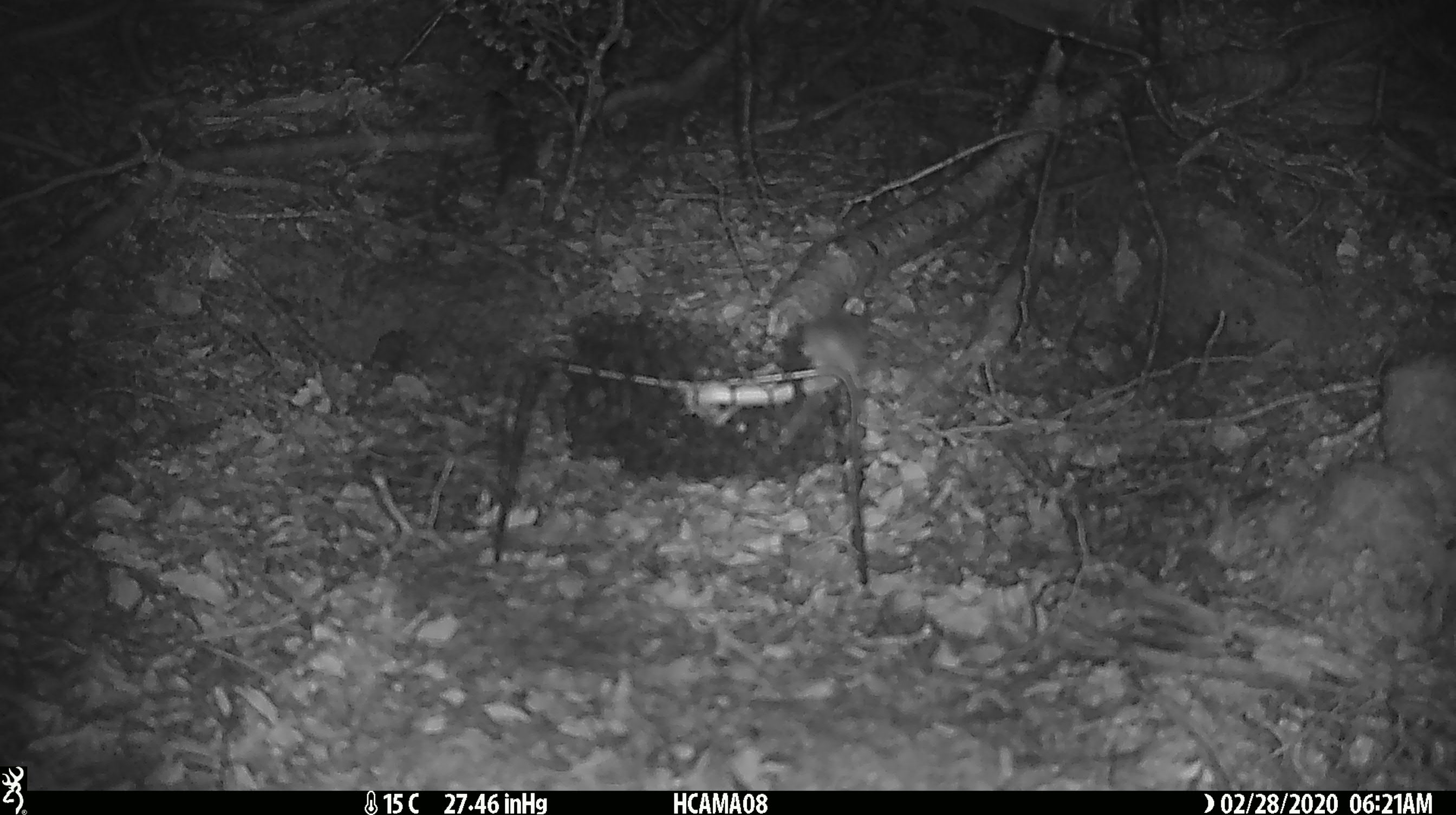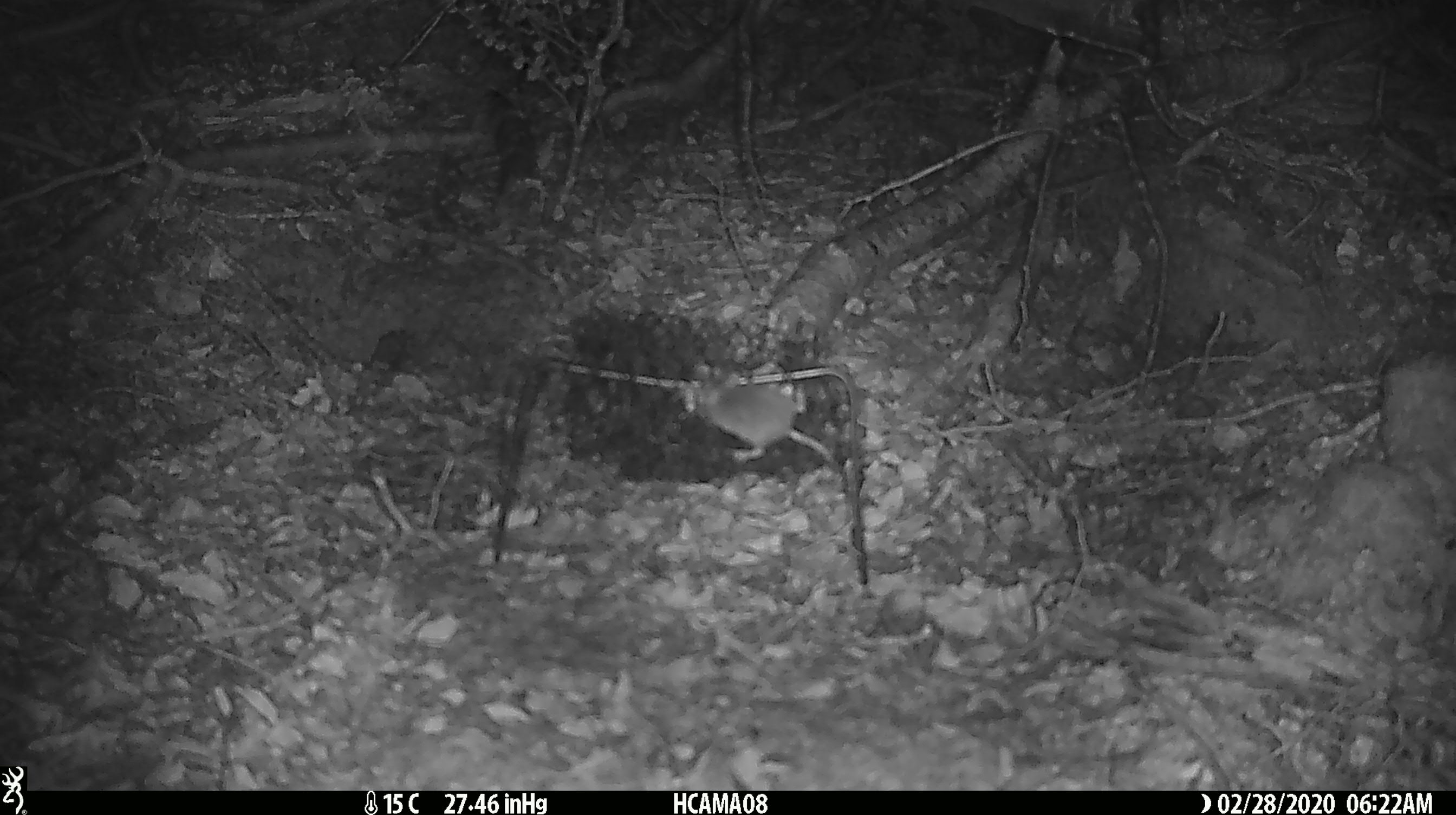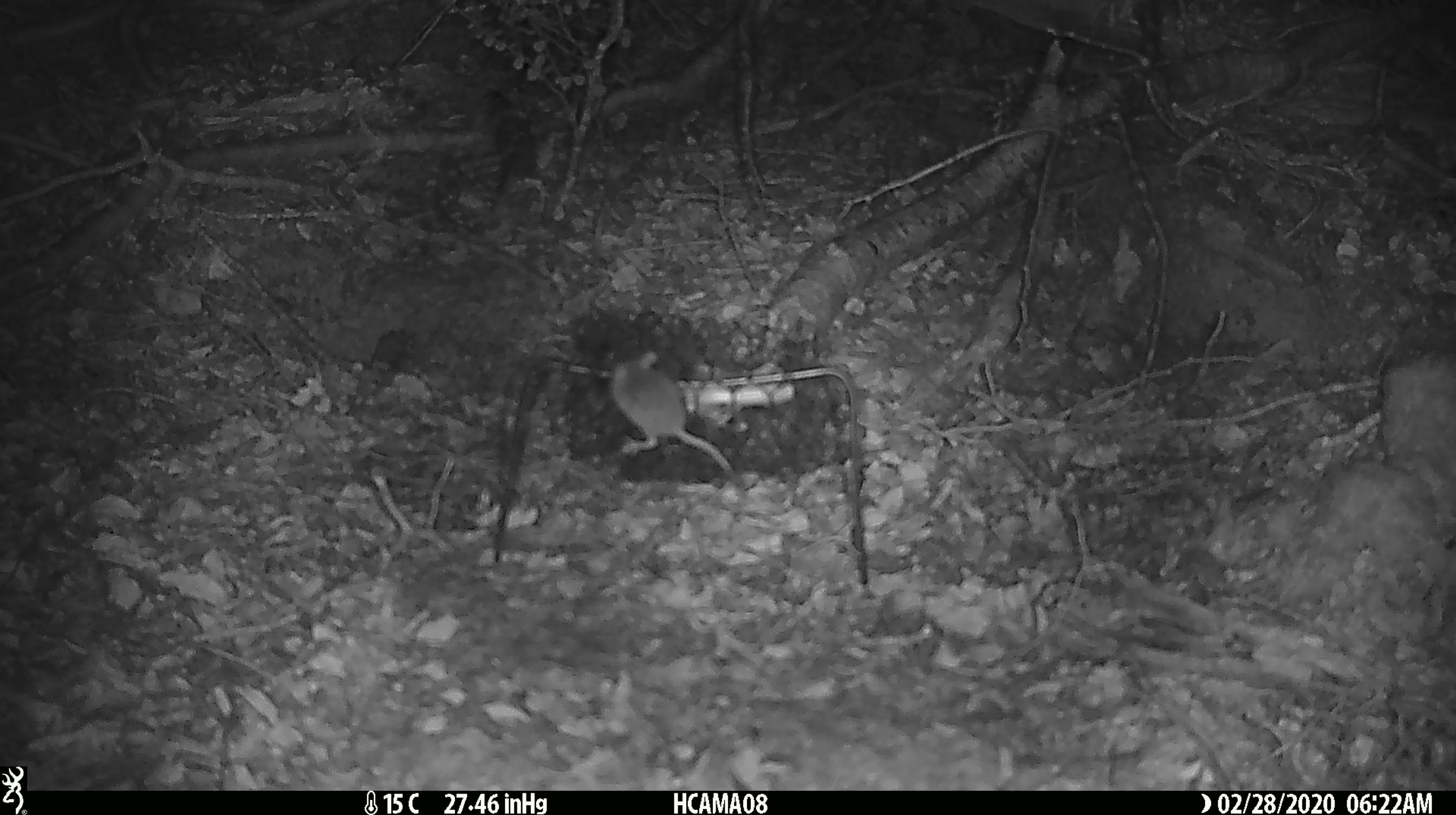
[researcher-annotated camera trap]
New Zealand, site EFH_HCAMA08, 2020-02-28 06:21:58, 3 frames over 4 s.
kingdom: Animalia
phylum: Chordata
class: Mammalia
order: Rodentia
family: Muridae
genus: Mus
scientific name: Mus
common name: mouse